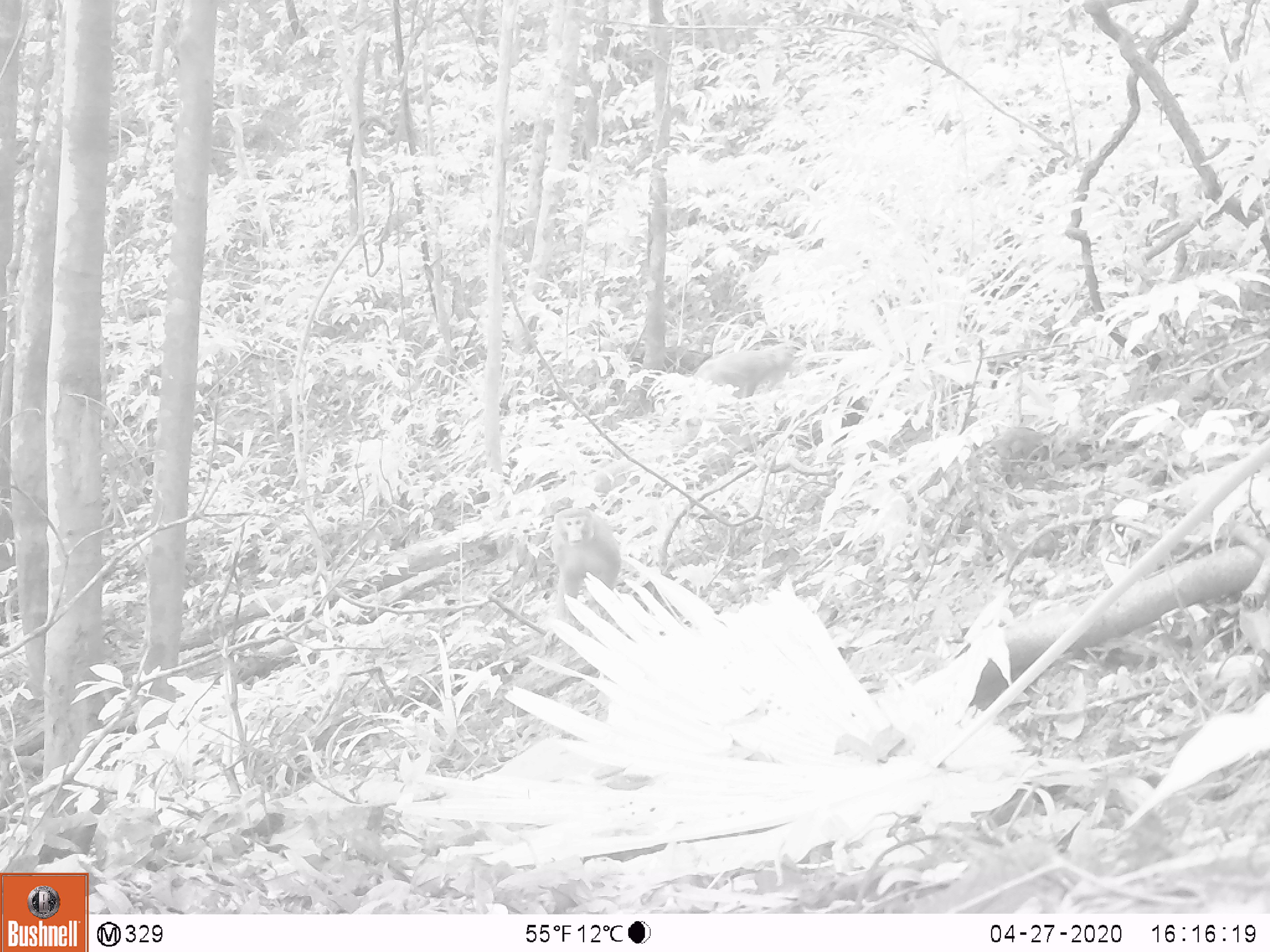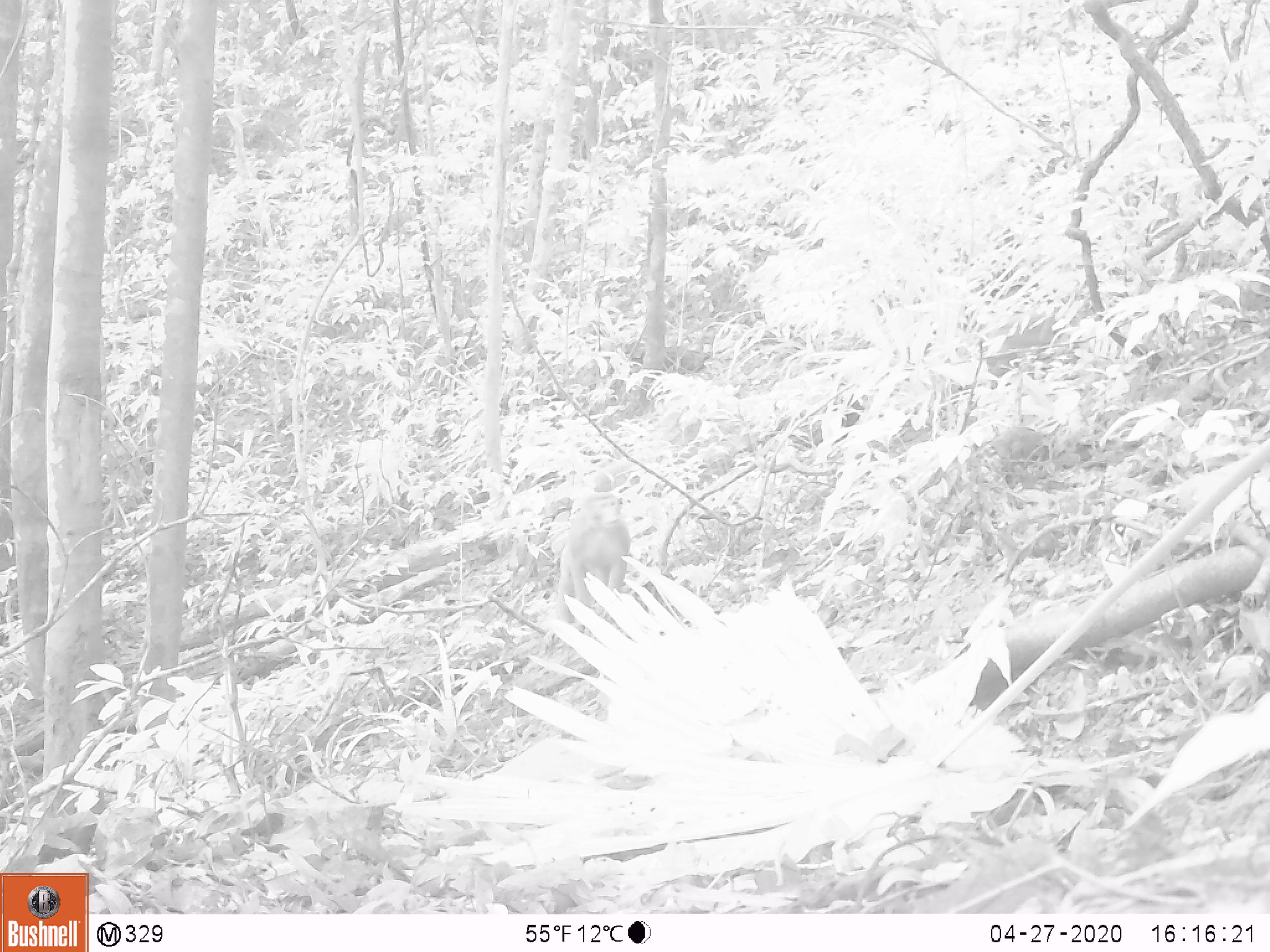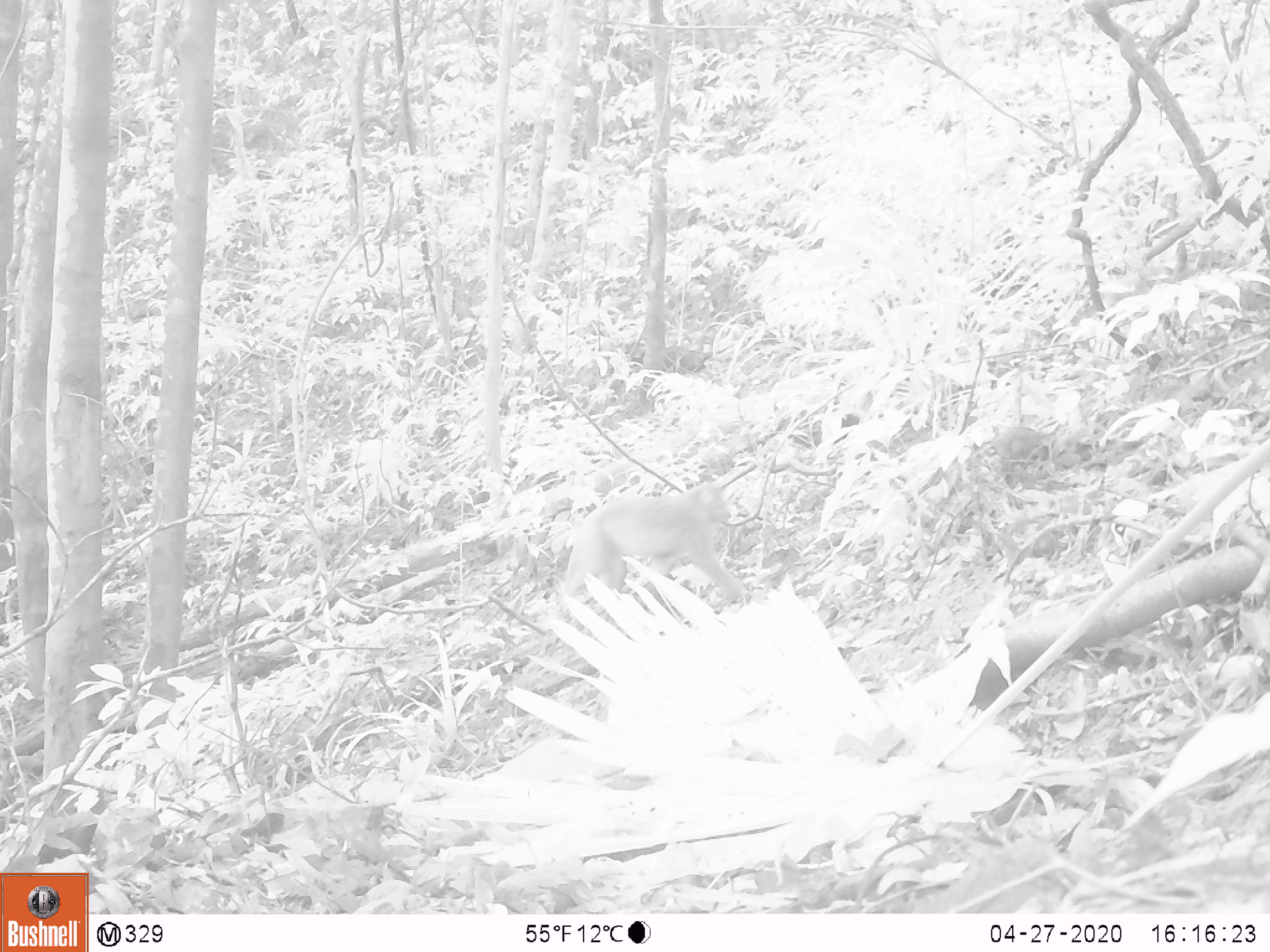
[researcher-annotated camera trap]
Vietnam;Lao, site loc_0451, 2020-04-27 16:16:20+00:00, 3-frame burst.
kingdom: Animalia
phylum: Chordata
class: Mammalia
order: Primates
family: Cercopithecidae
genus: Macaca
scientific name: Macaca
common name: macaques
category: assam or rhesus macaque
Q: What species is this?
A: Assam or rhesus macaque (macaques) (Macaca).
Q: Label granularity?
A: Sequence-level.